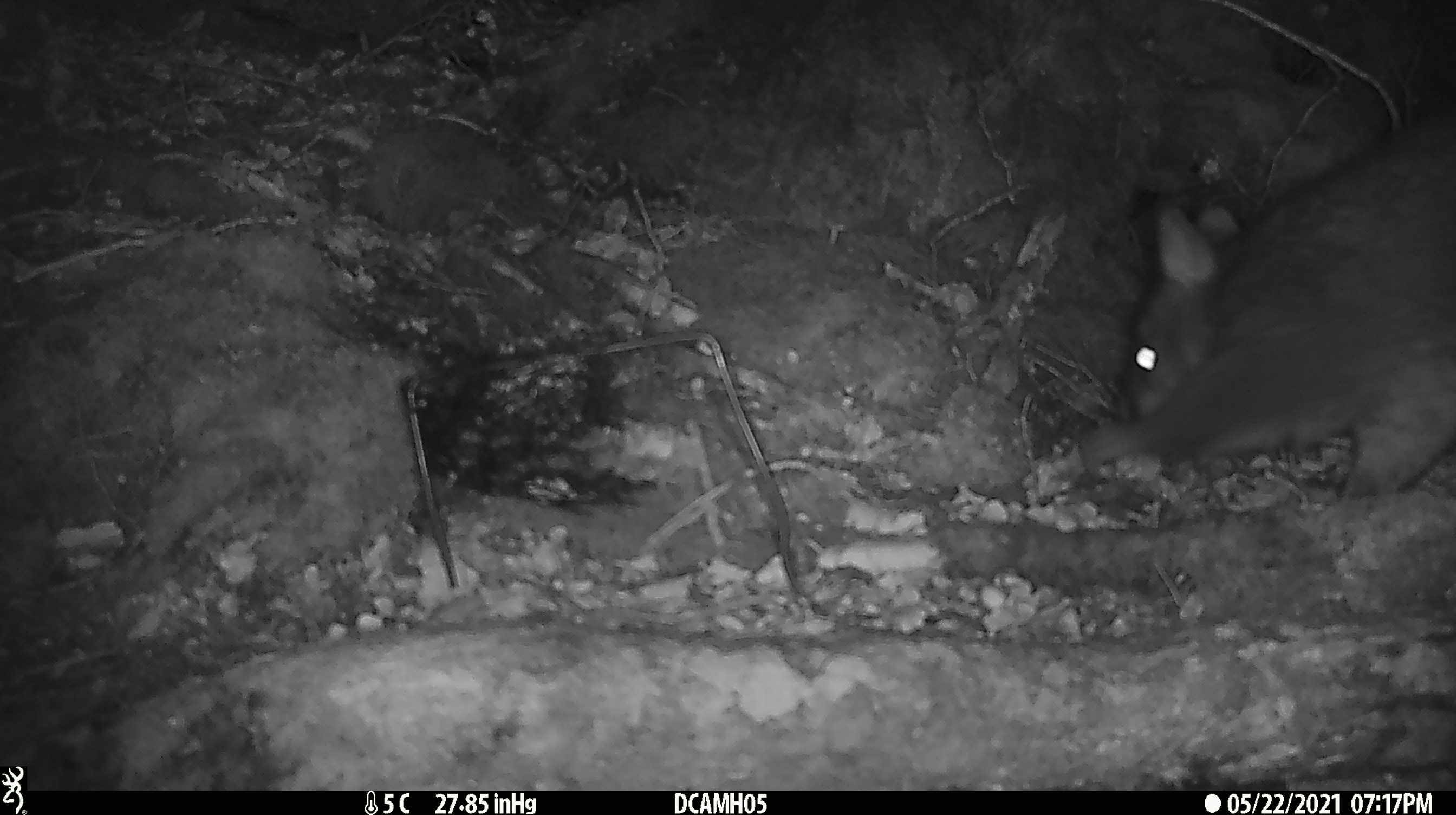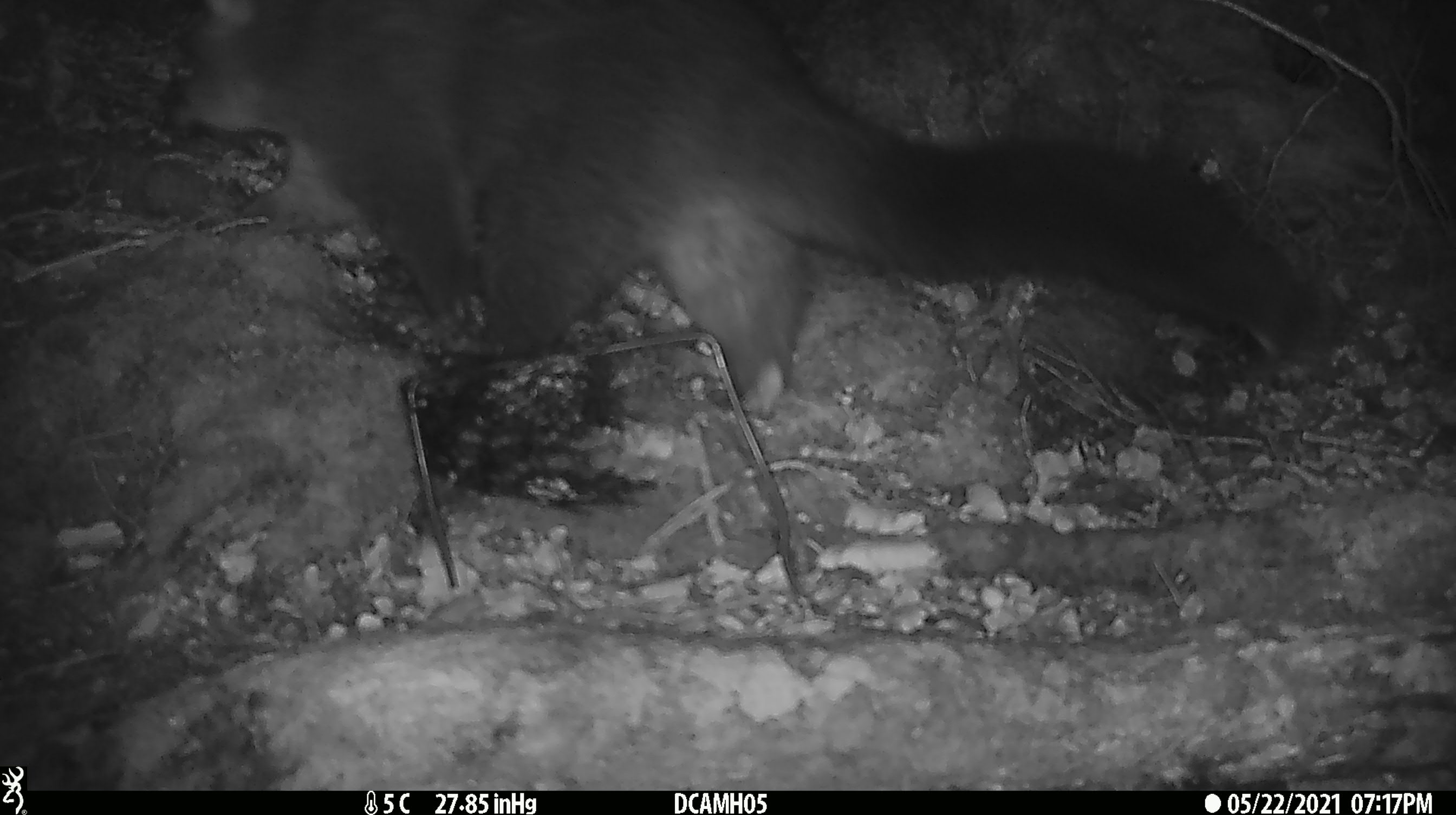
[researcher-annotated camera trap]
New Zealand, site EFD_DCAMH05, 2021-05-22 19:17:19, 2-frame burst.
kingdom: Animalia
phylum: Chordata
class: Mammalia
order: Diprotodontia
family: Phalangeridae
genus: Trichosurus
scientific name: Trichosurus vulpecula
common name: common brushtail possum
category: possum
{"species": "possum (common brushtail possum) (Trichosurus vulpecula)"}